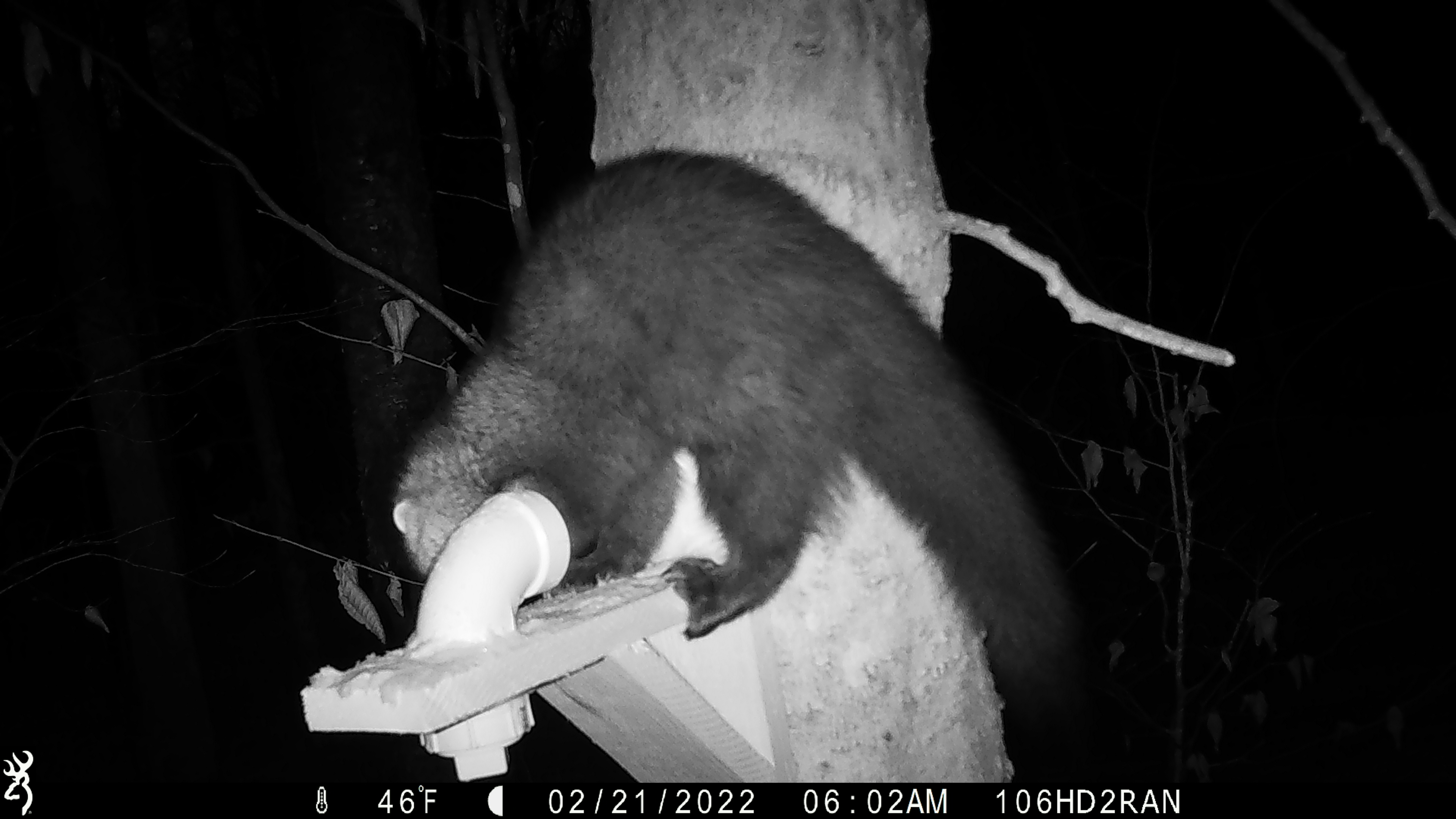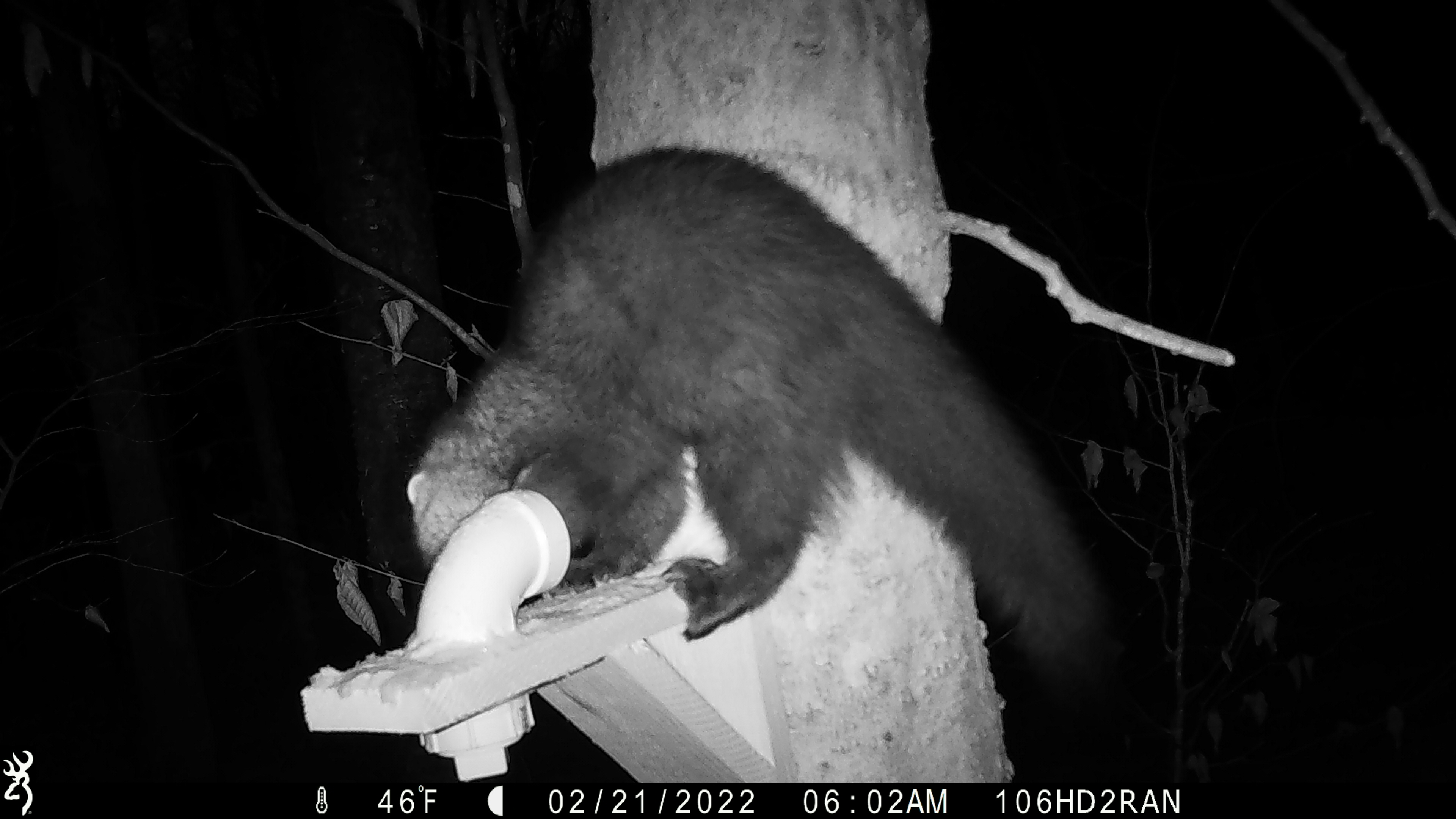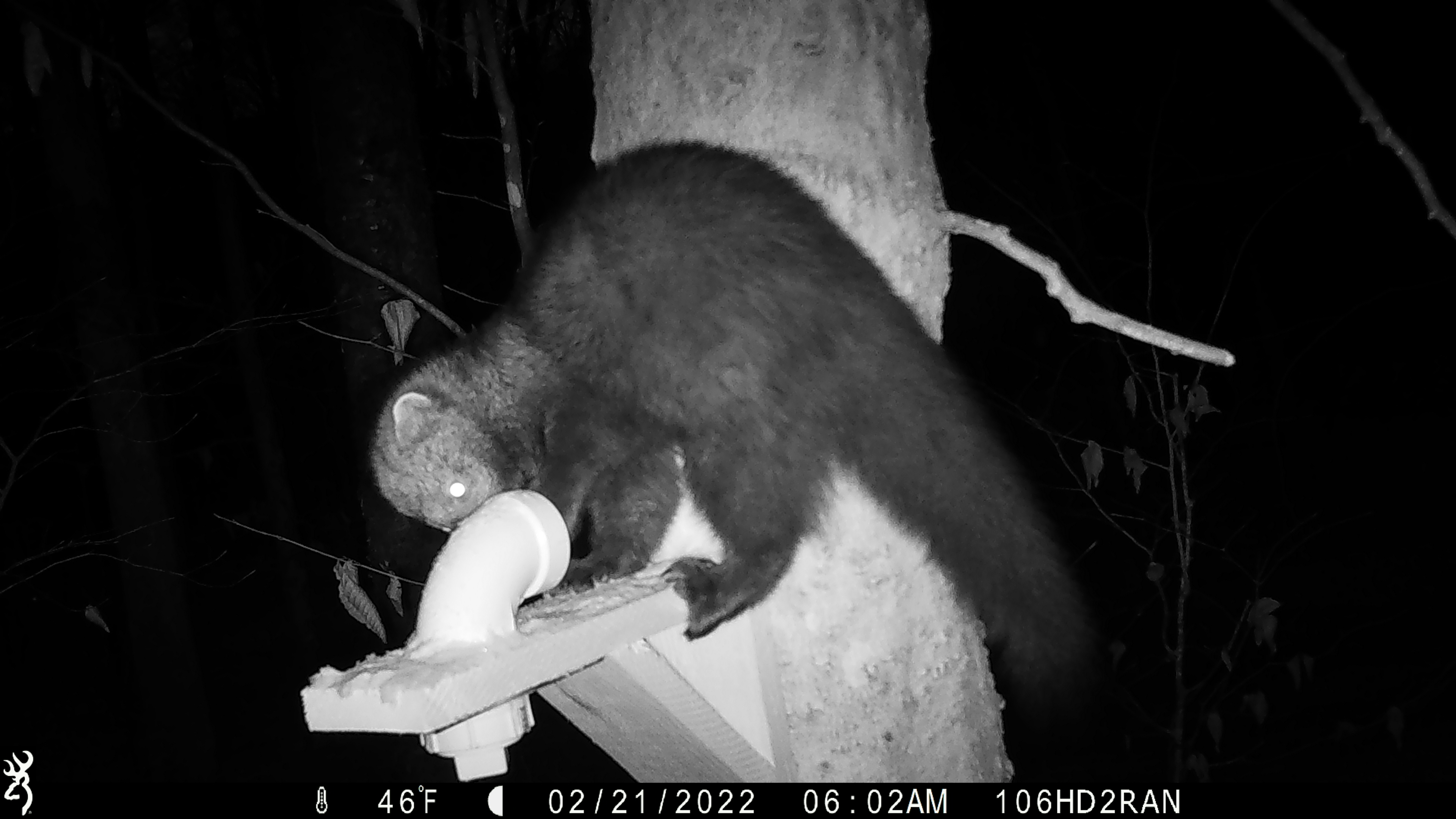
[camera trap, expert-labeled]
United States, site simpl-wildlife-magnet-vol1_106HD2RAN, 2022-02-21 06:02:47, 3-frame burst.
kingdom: Animalia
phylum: Chordata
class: Mammalia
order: Carnivora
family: Mustelidae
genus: Pekania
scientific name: Pekania pennanti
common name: fisher